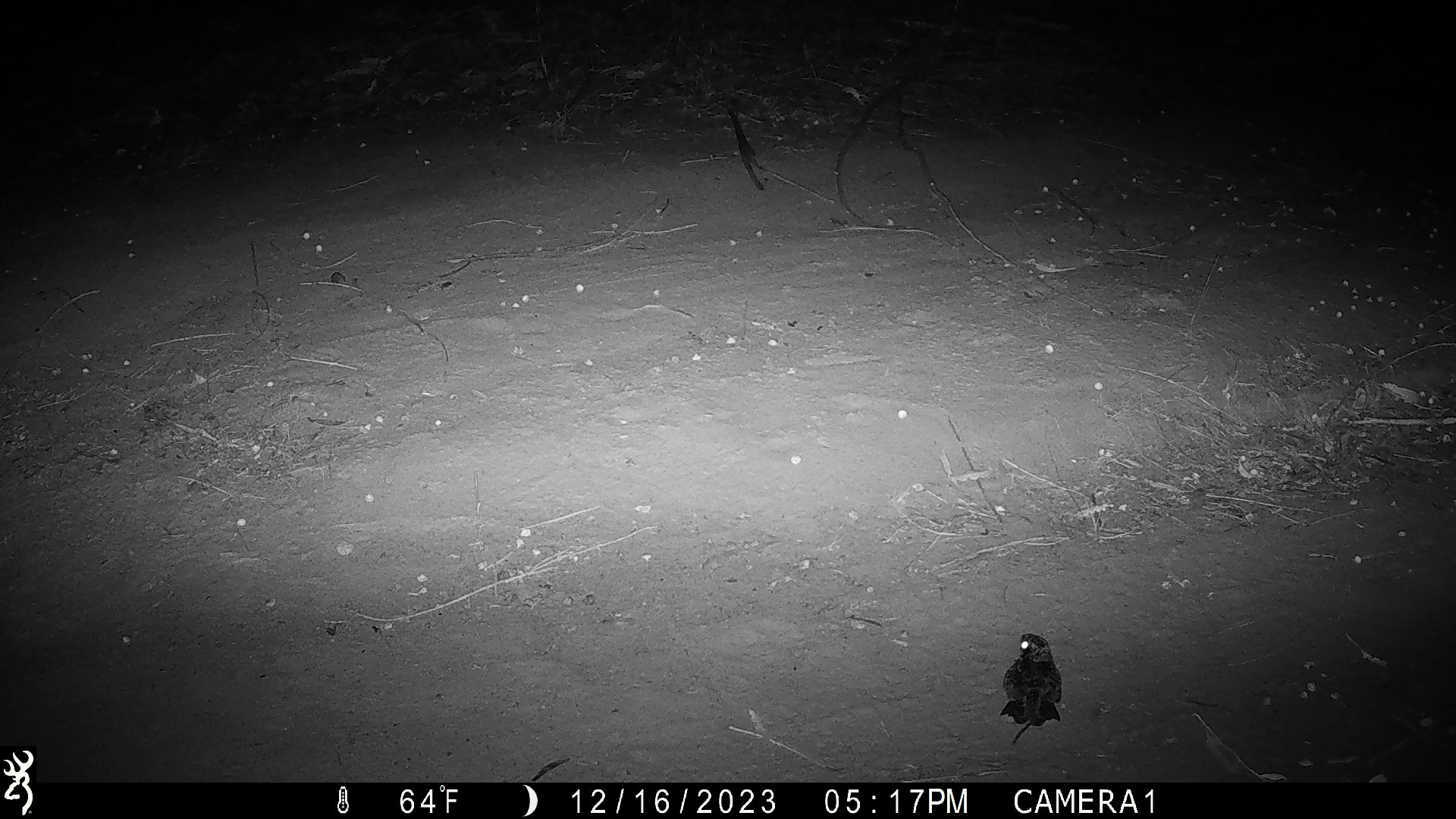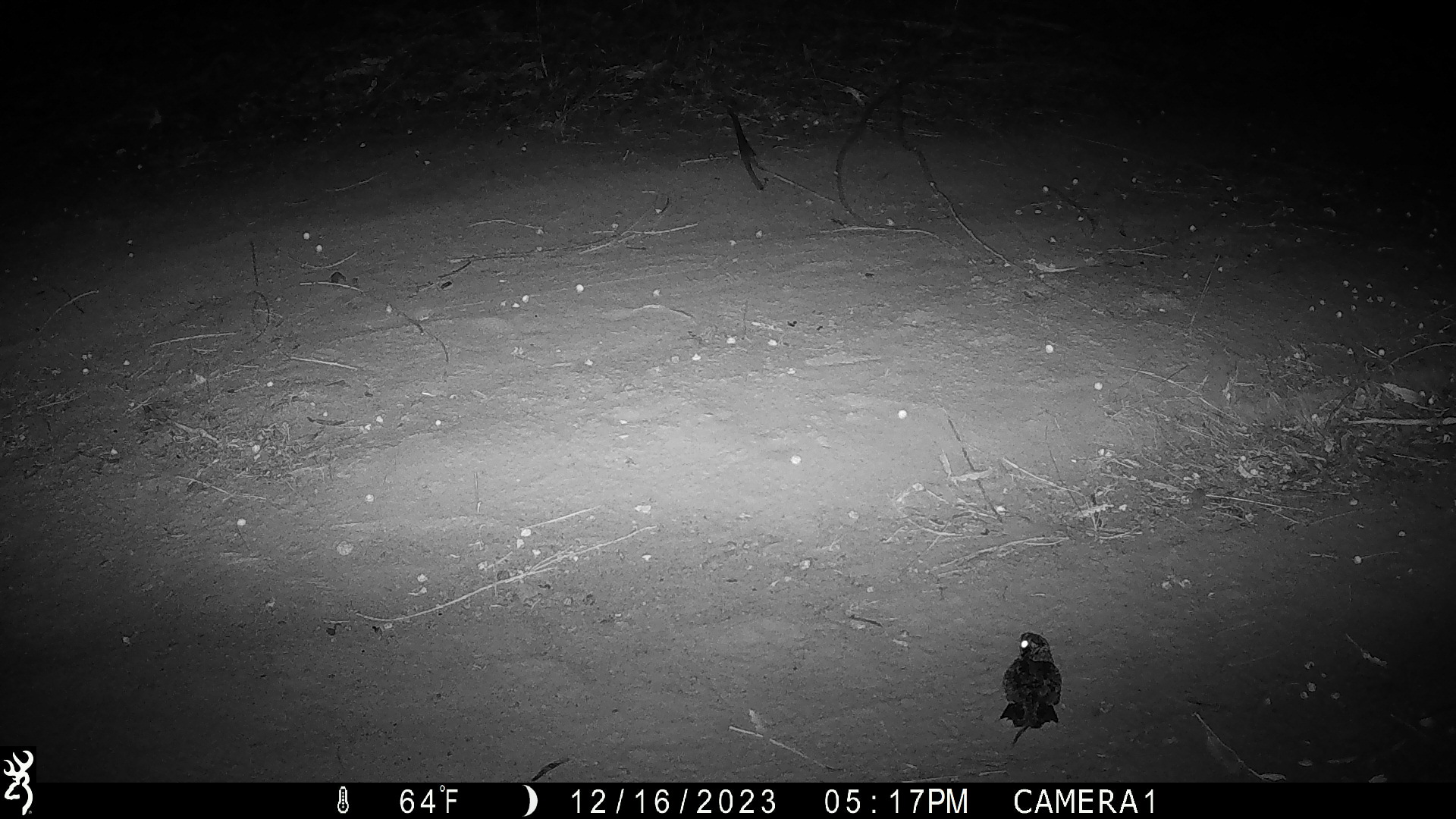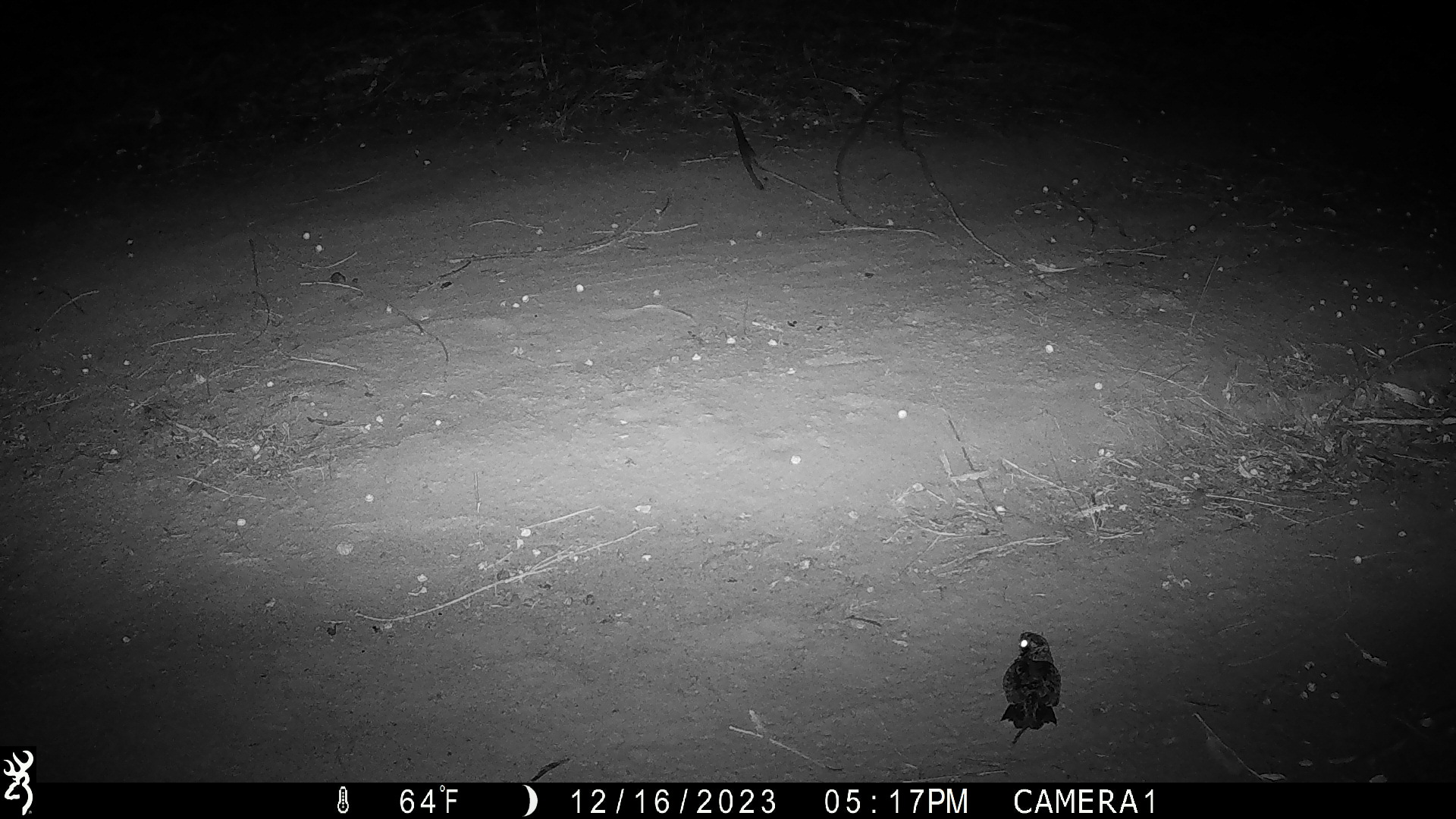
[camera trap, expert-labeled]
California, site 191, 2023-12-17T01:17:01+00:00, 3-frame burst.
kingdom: Animalia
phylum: Chordata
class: Aves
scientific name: Aves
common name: bird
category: unknown bird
Unknown bird (bird) (Aves).